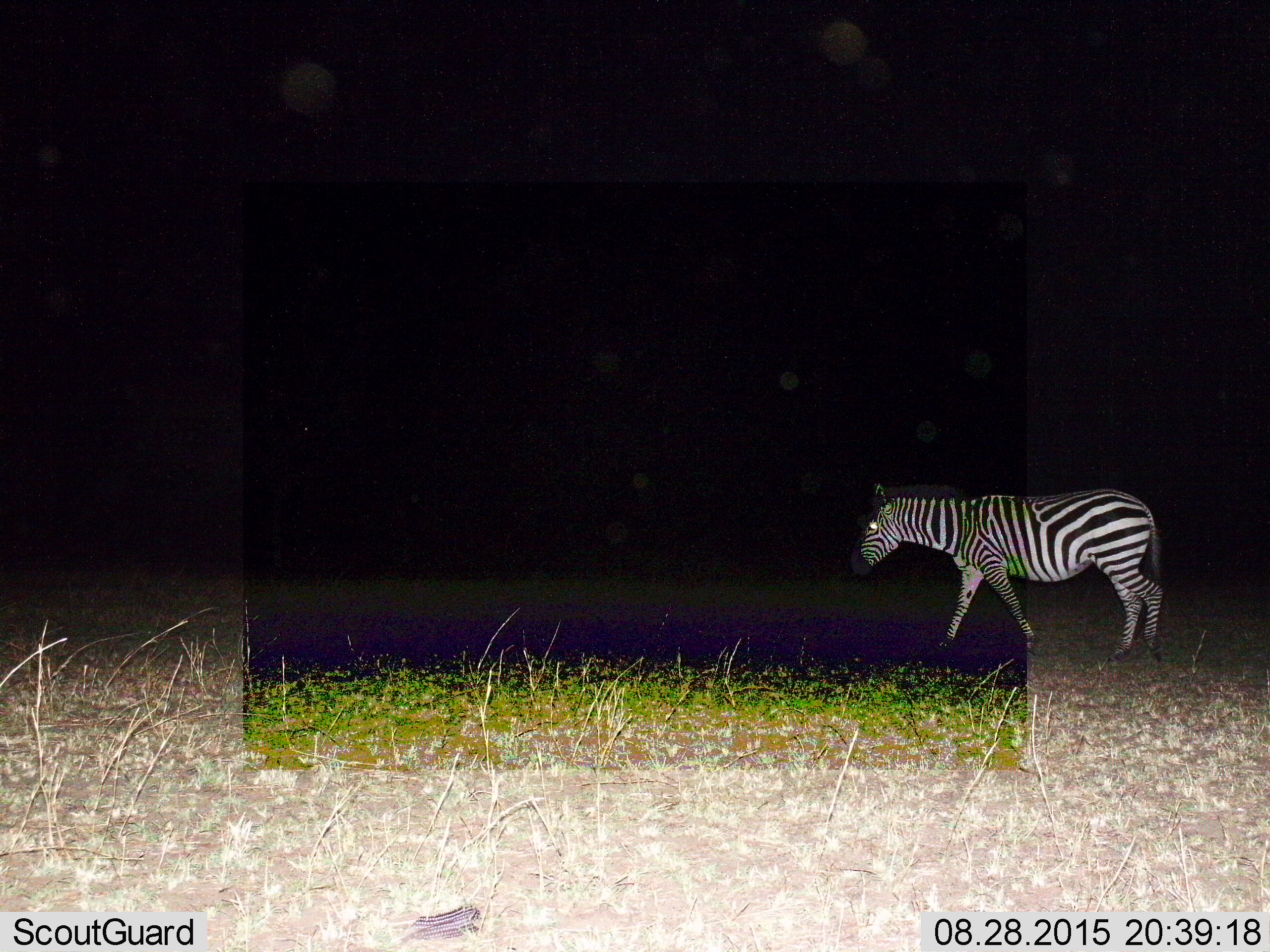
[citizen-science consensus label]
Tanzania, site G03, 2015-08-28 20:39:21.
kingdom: Animalia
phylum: Chordata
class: Mammalia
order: Perissodactyla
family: Equidae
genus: Equus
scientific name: Equus quagga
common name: plains zebra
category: zebra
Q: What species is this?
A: Zebra (plains zebra) (Equus quagga).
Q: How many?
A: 1.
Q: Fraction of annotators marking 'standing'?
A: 18%.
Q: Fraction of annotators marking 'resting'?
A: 0%.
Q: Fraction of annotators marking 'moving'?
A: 88%.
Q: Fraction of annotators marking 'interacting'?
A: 0%.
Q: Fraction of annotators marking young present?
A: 0%.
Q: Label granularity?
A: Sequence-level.